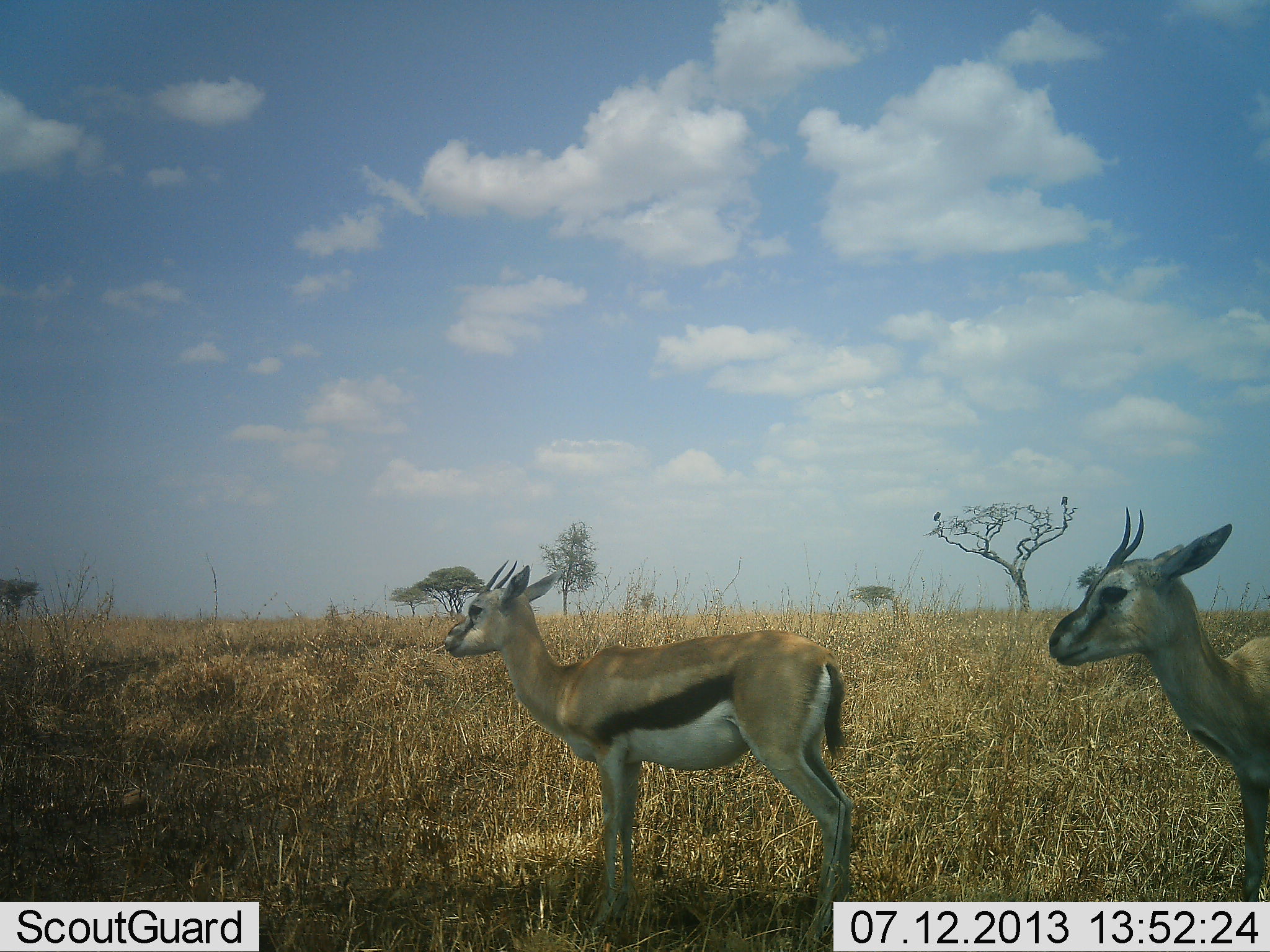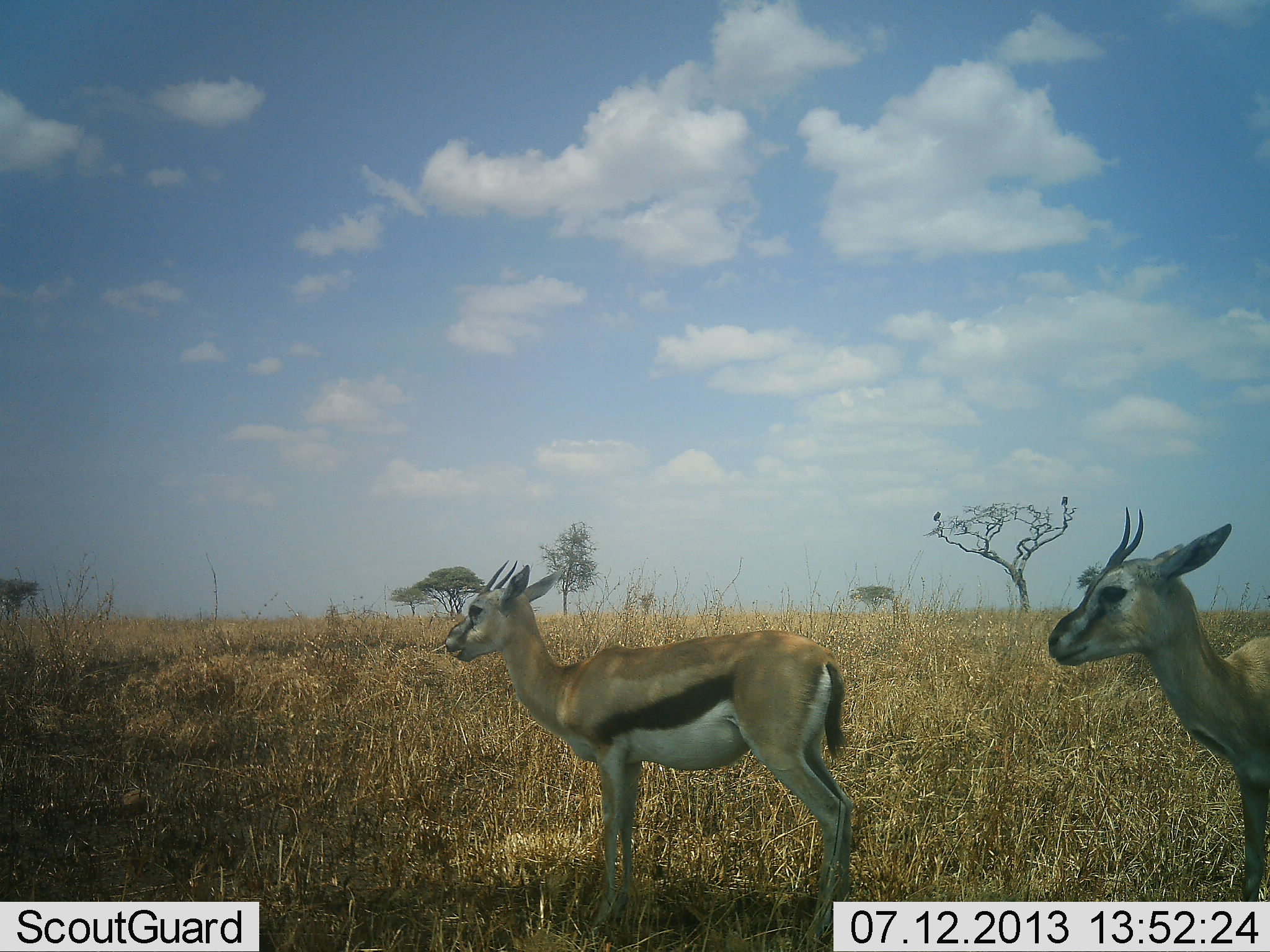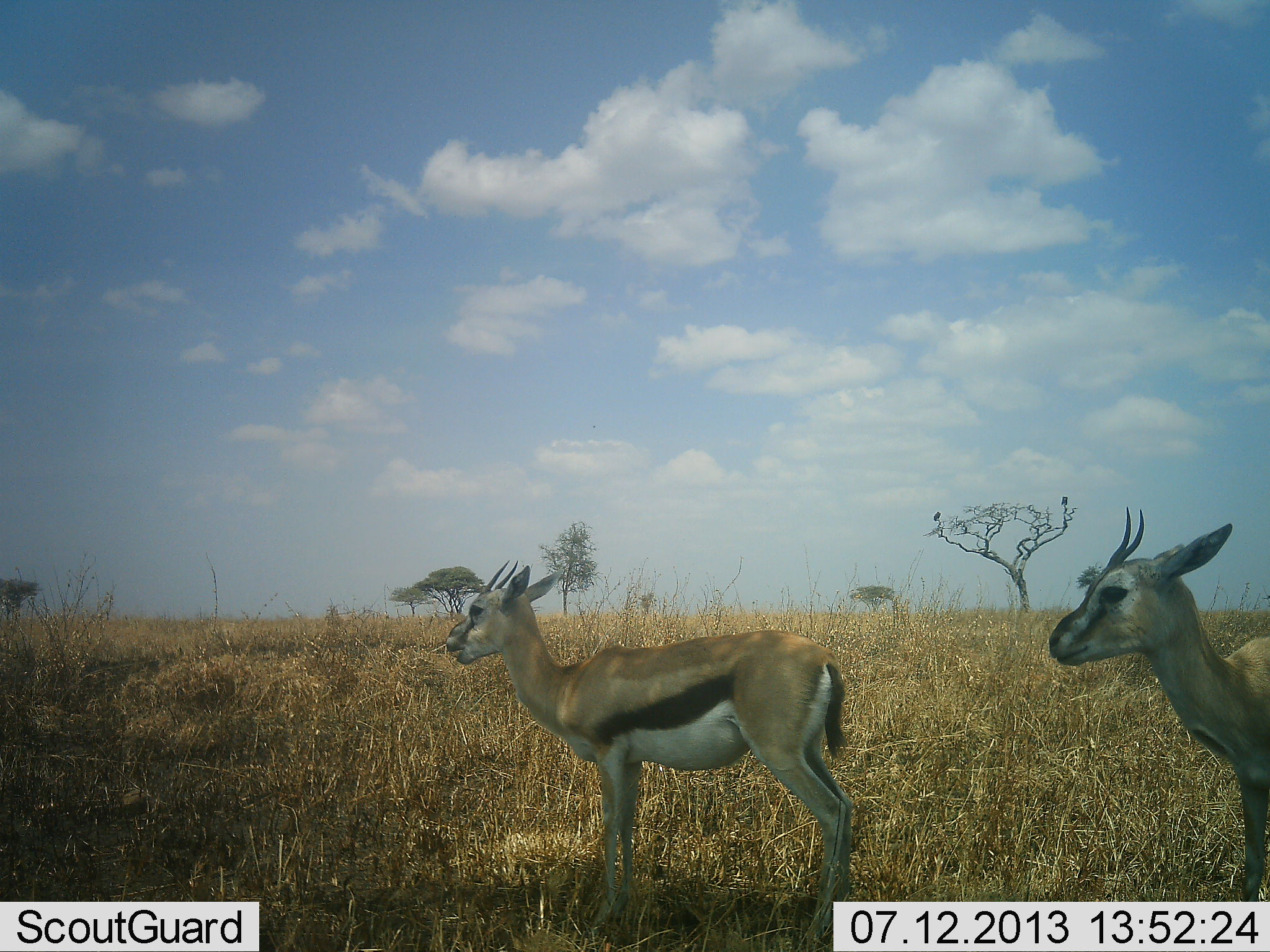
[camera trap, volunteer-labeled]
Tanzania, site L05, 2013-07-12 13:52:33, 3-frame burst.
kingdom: Animalia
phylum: Chordata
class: Mammalia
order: Artiodactyla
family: Bovidae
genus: Eudorcas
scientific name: Eudorcas thomsonii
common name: thomson's gazelle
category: gazellethomsons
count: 2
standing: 90%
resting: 0%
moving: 0%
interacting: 0%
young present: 3%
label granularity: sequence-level